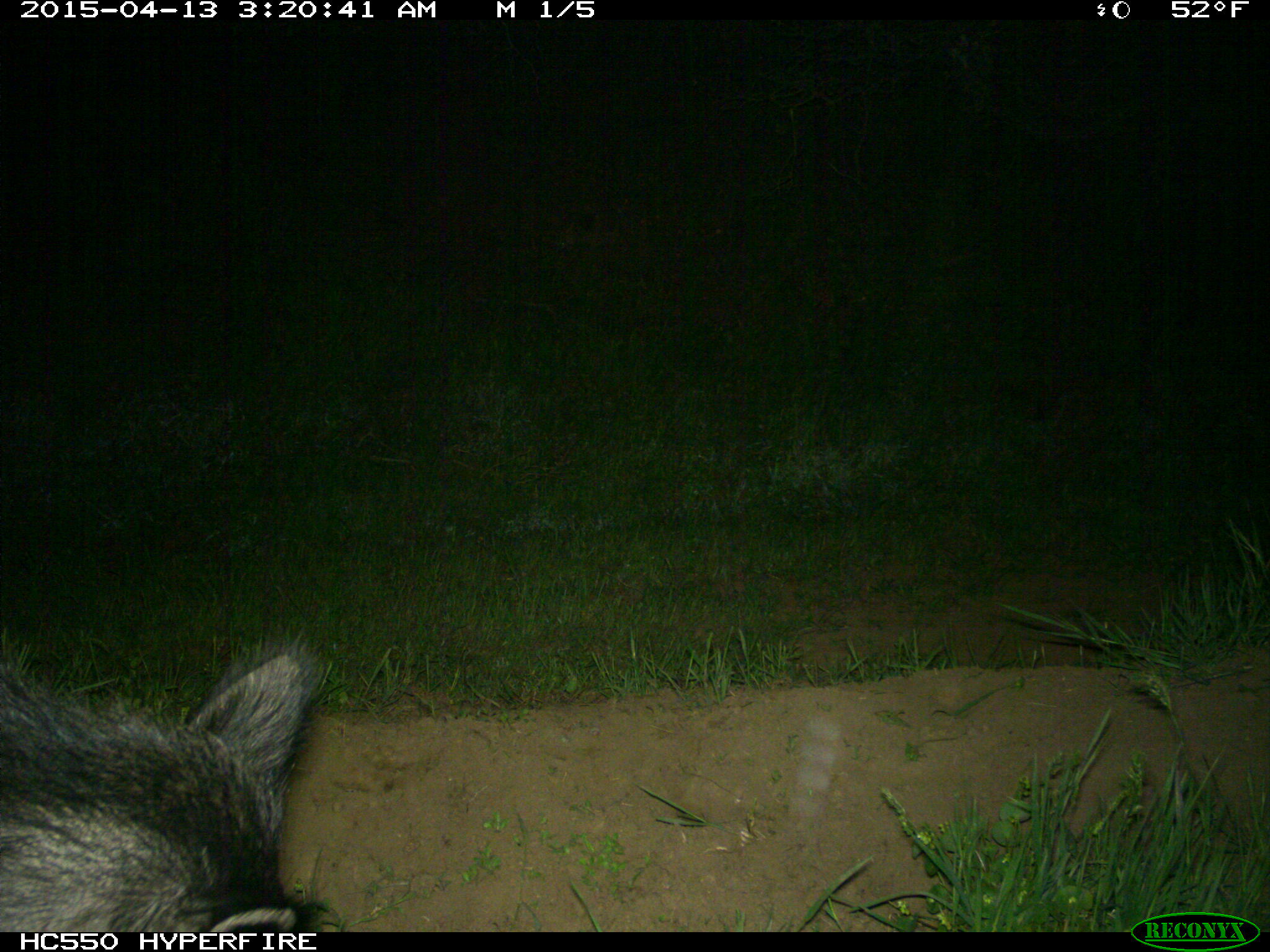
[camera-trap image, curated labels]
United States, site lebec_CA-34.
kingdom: Animalia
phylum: Chordata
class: Mammalia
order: Artiodactyla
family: Suidae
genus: Sus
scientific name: Sus scrofa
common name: wild boar